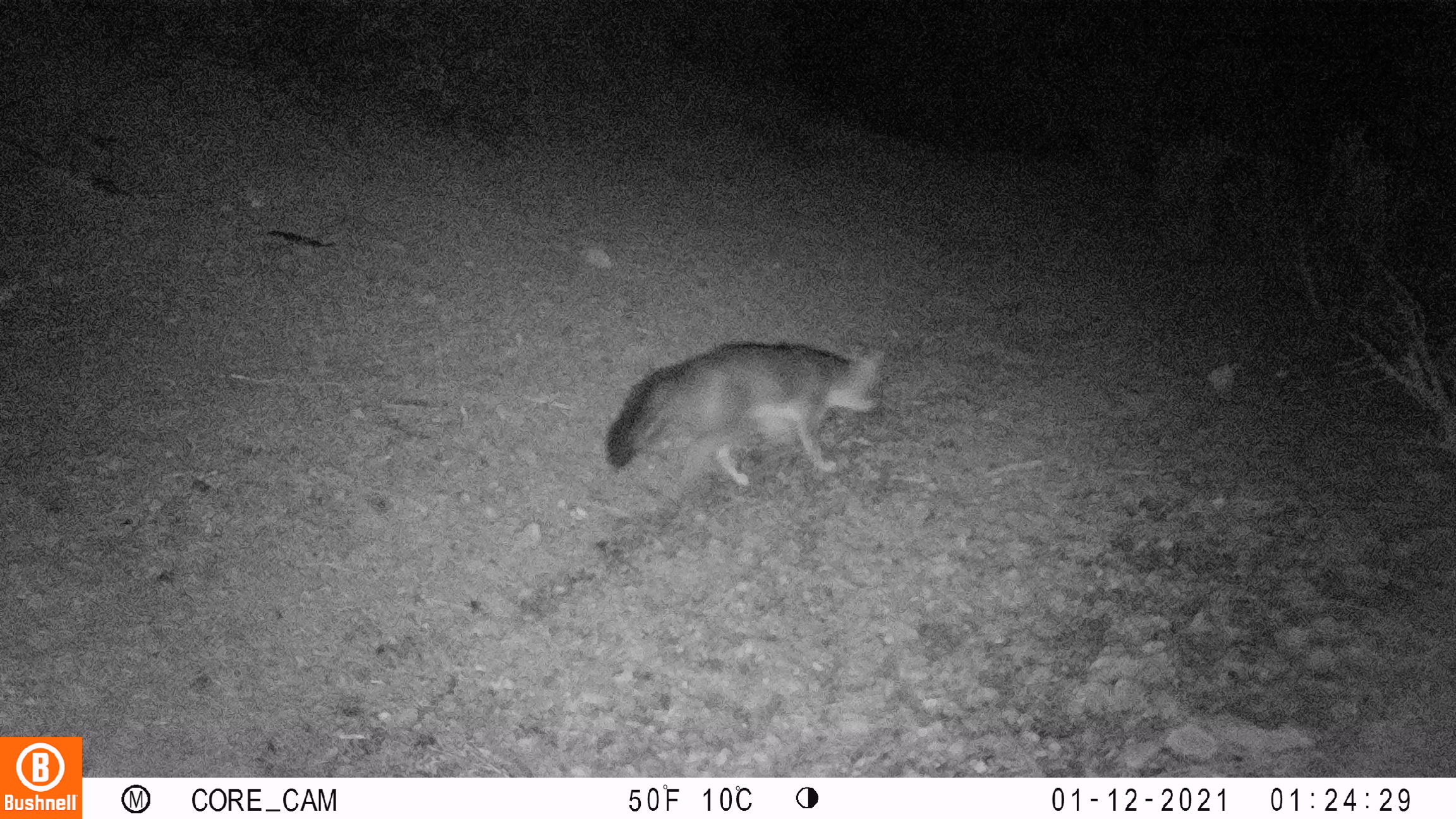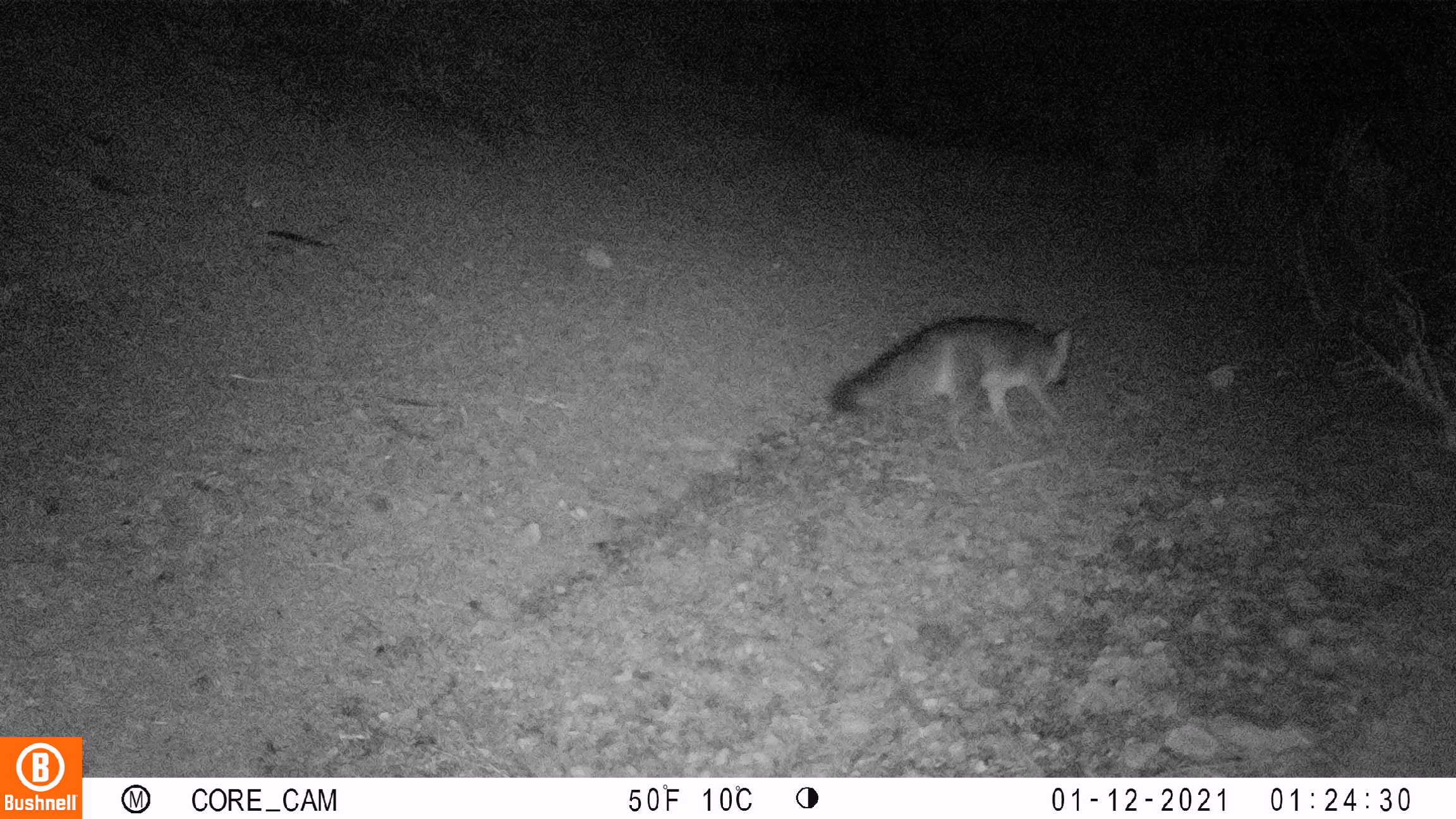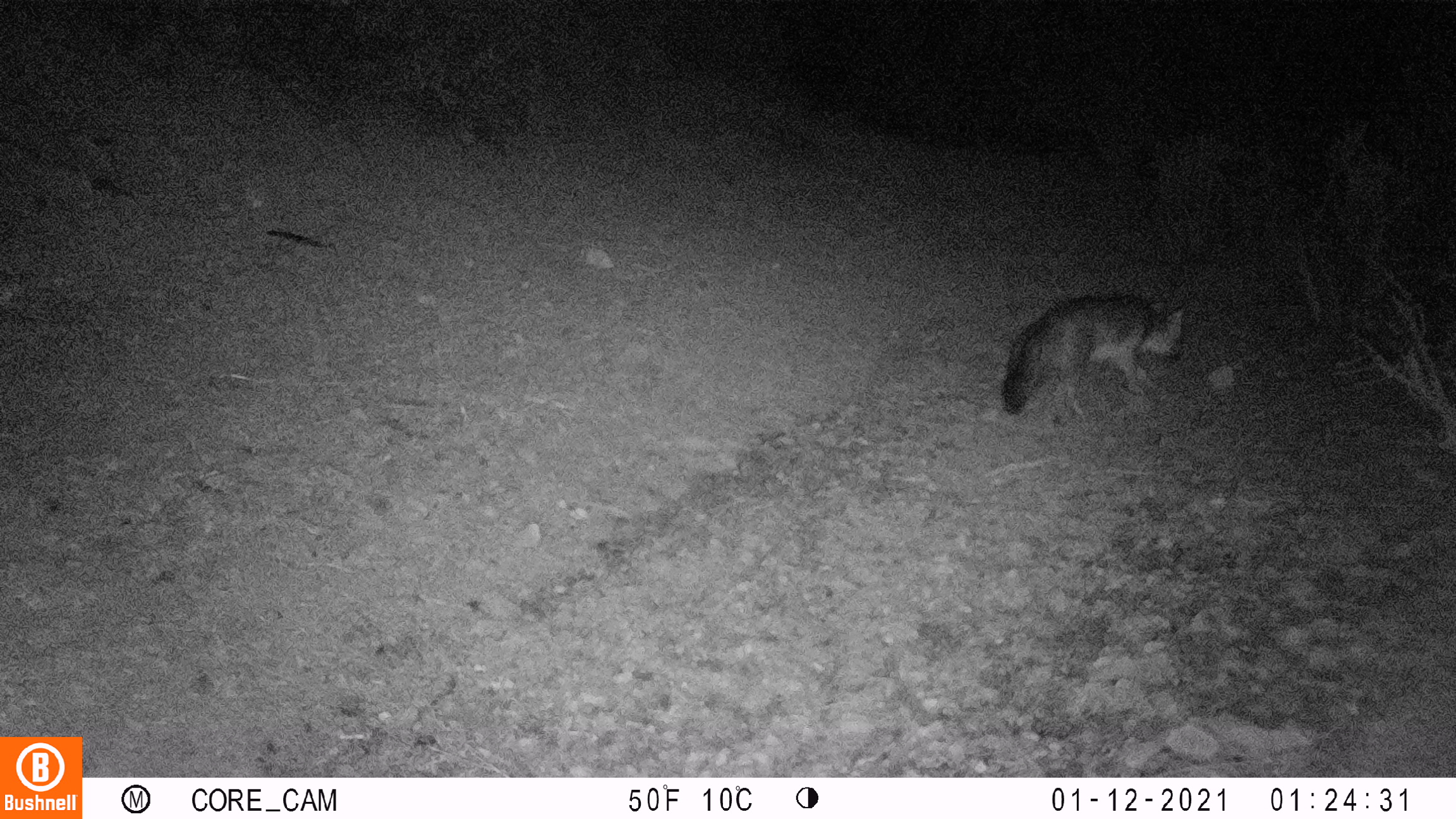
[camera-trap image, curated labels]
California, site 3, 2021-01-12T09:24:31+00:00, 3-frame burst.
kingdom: Animalia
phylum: Chordata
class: Mammalia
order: Carnivora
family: Canidae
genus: Urocyon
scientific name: Urocyon cinereoargenteus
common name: gray fox